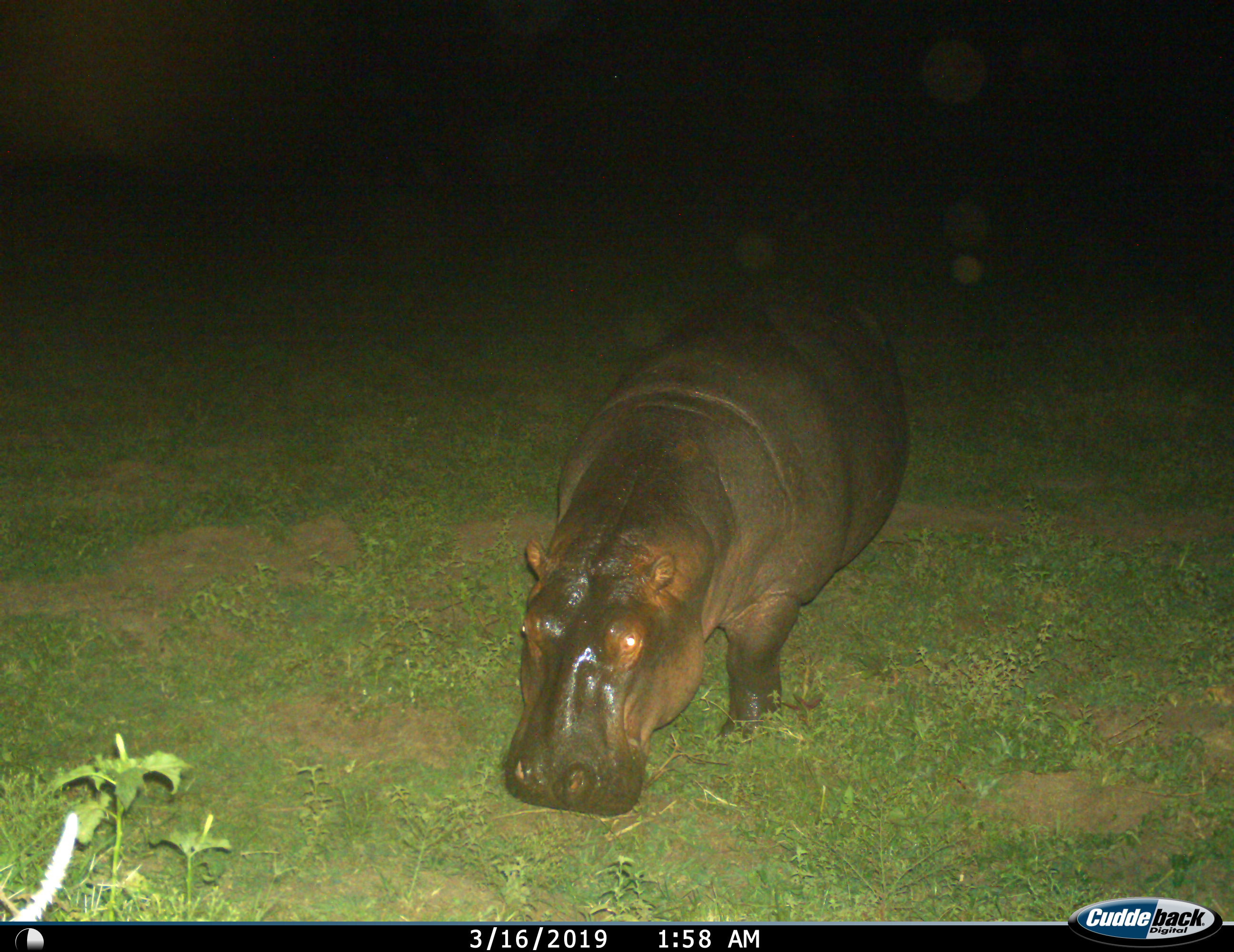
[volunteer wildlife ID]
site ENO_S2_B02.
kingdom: Animalia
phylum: Chordata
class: Mammalia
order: Artiodactyla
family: Hippopotamidae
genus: Hippopotamus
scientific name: Hippopotamus amphibius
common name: hippopotamus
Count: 1.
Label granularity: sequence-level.